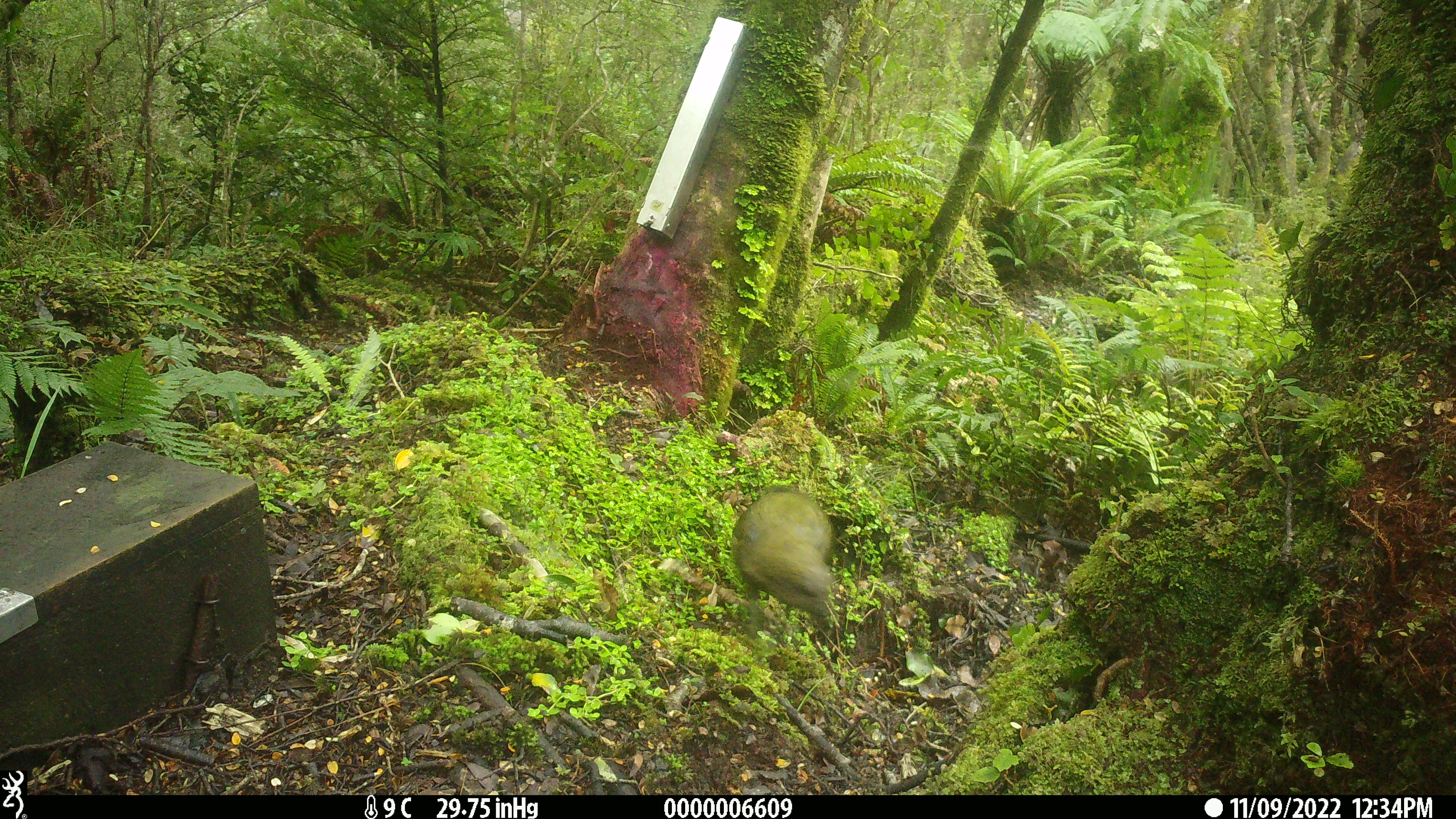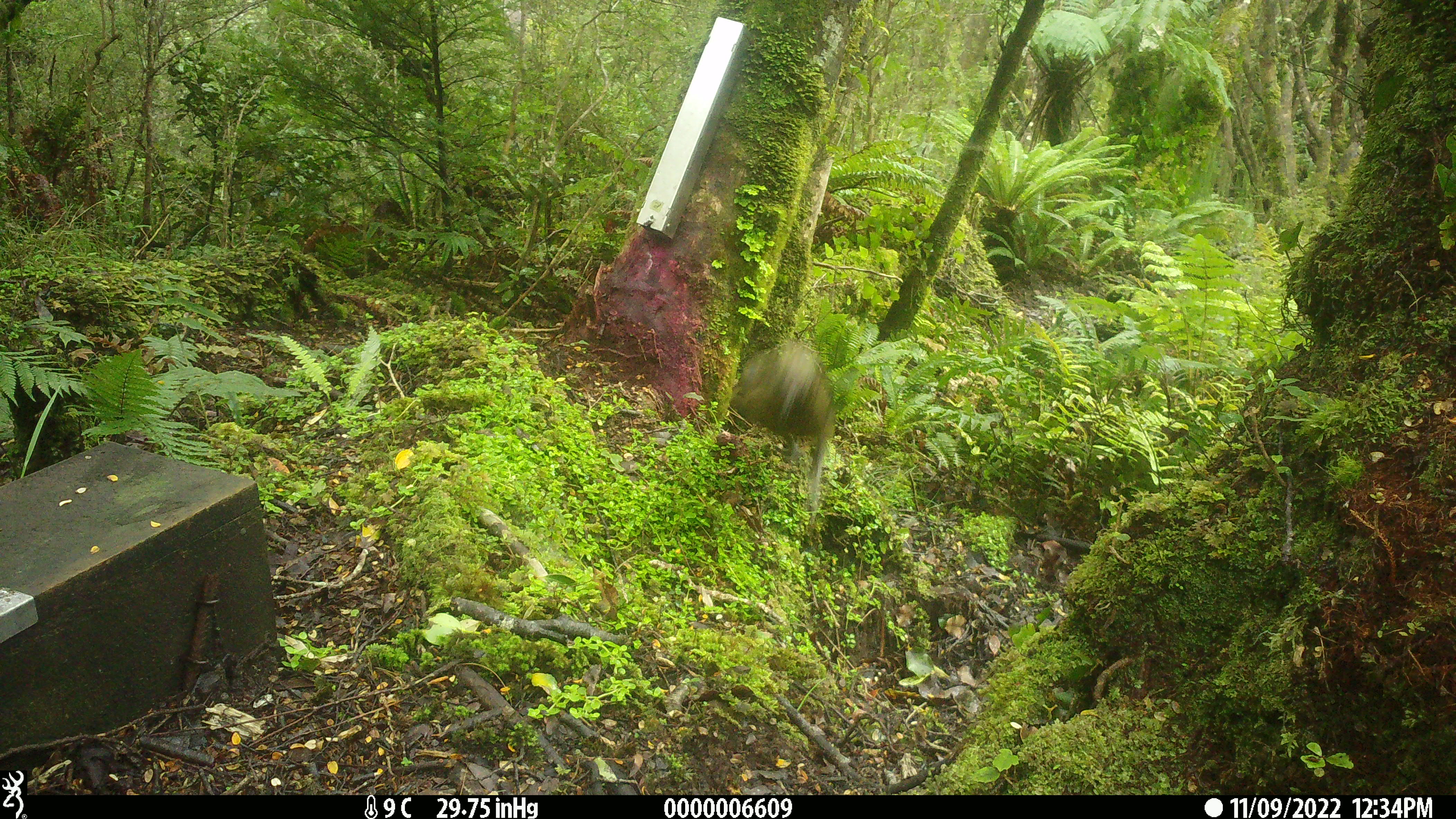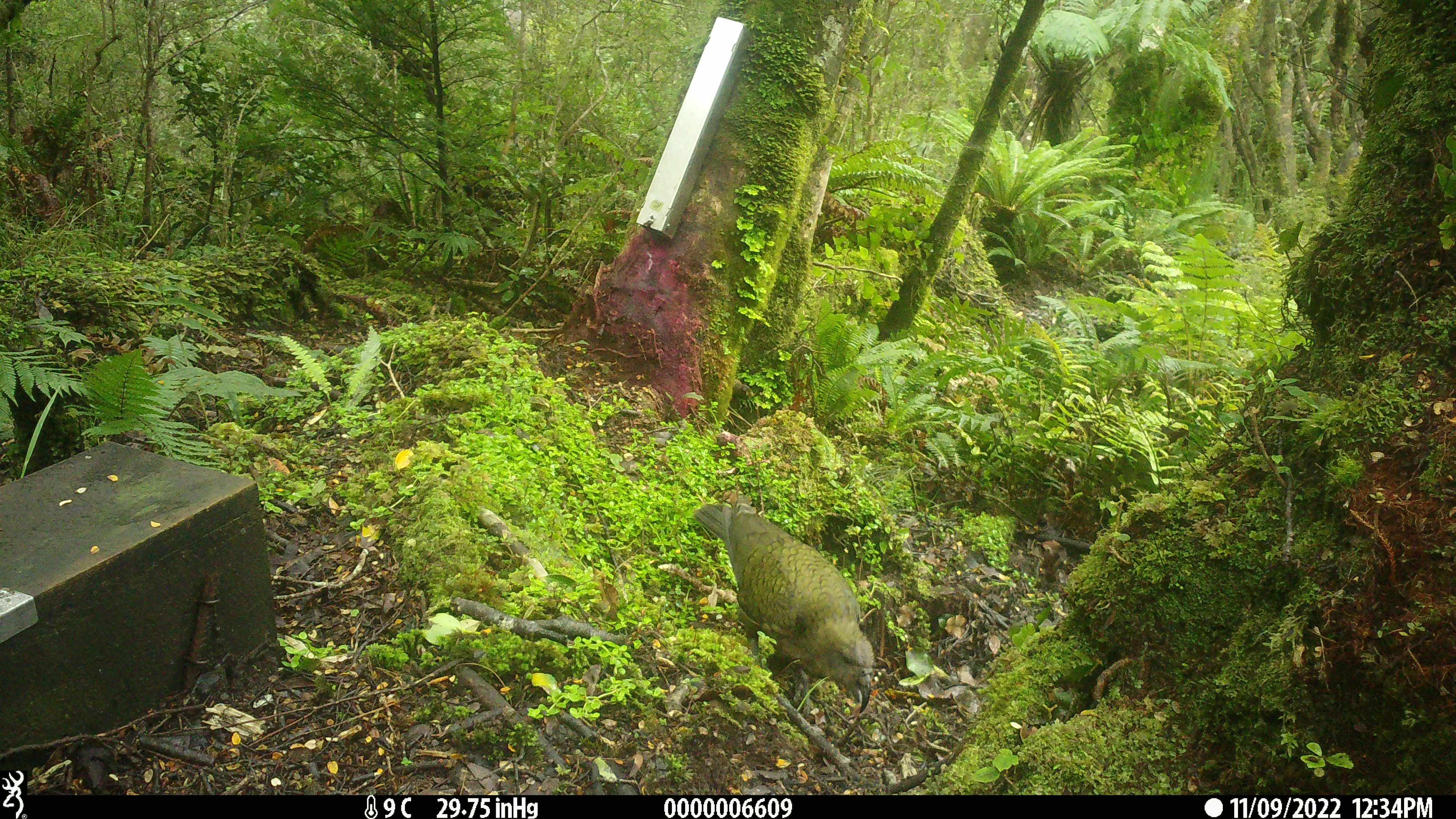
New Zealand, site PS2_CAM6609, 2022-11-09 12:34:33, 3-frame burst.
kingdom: Animalia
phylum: Chordata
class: Aves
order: Psittaciformes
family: Strigopidae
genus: Nestor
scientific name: Nestor notabilis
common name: kea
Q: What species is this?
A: Kea (Nestor notabilis).